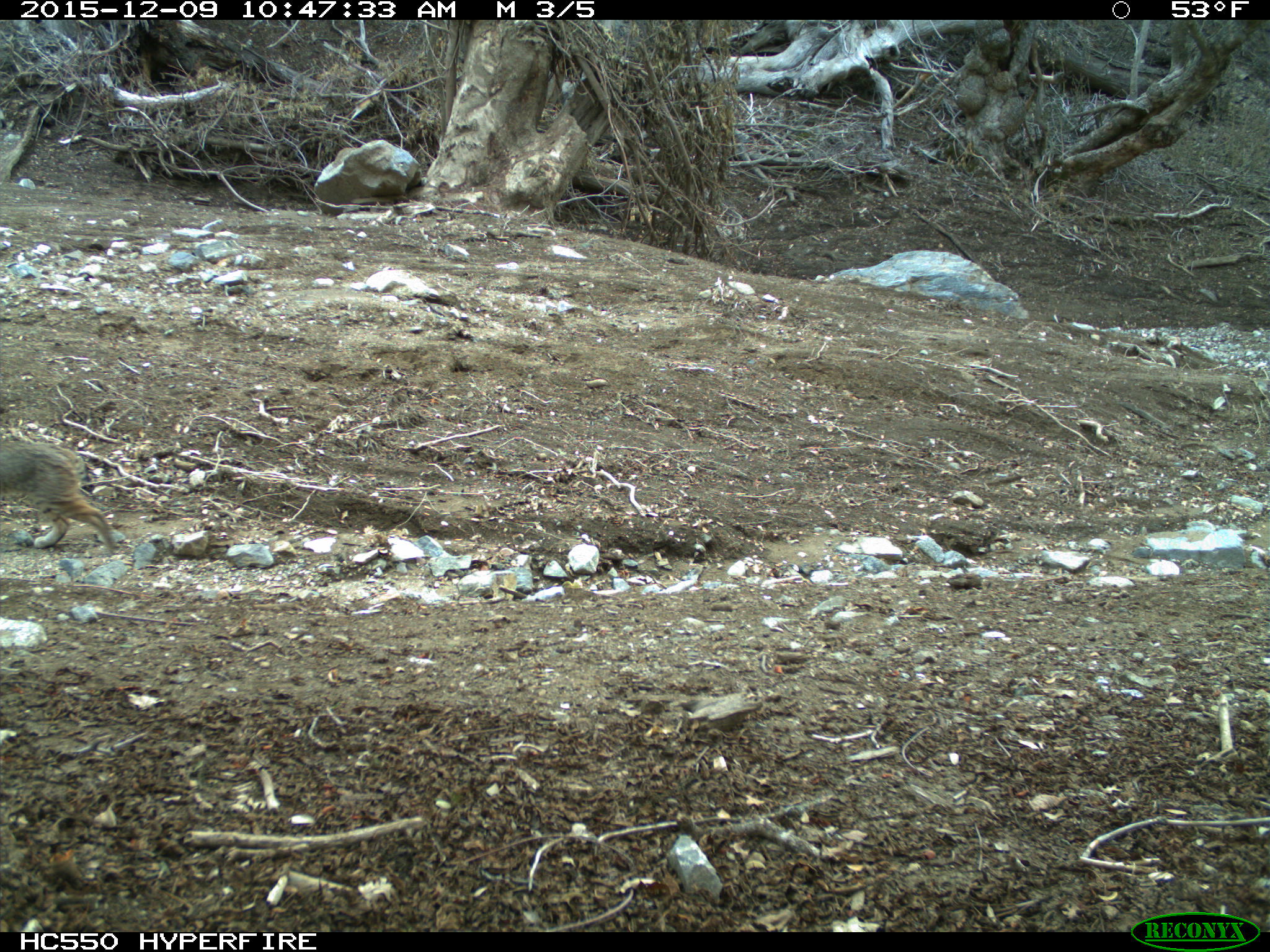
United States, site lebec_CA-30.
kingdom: Animalia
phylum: Chordata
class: Mammalia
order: Carnivora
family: Felidae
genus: Lynx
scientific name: Lynx rufus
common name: bobcat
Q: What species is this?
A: Lynx rufus (bobcat).